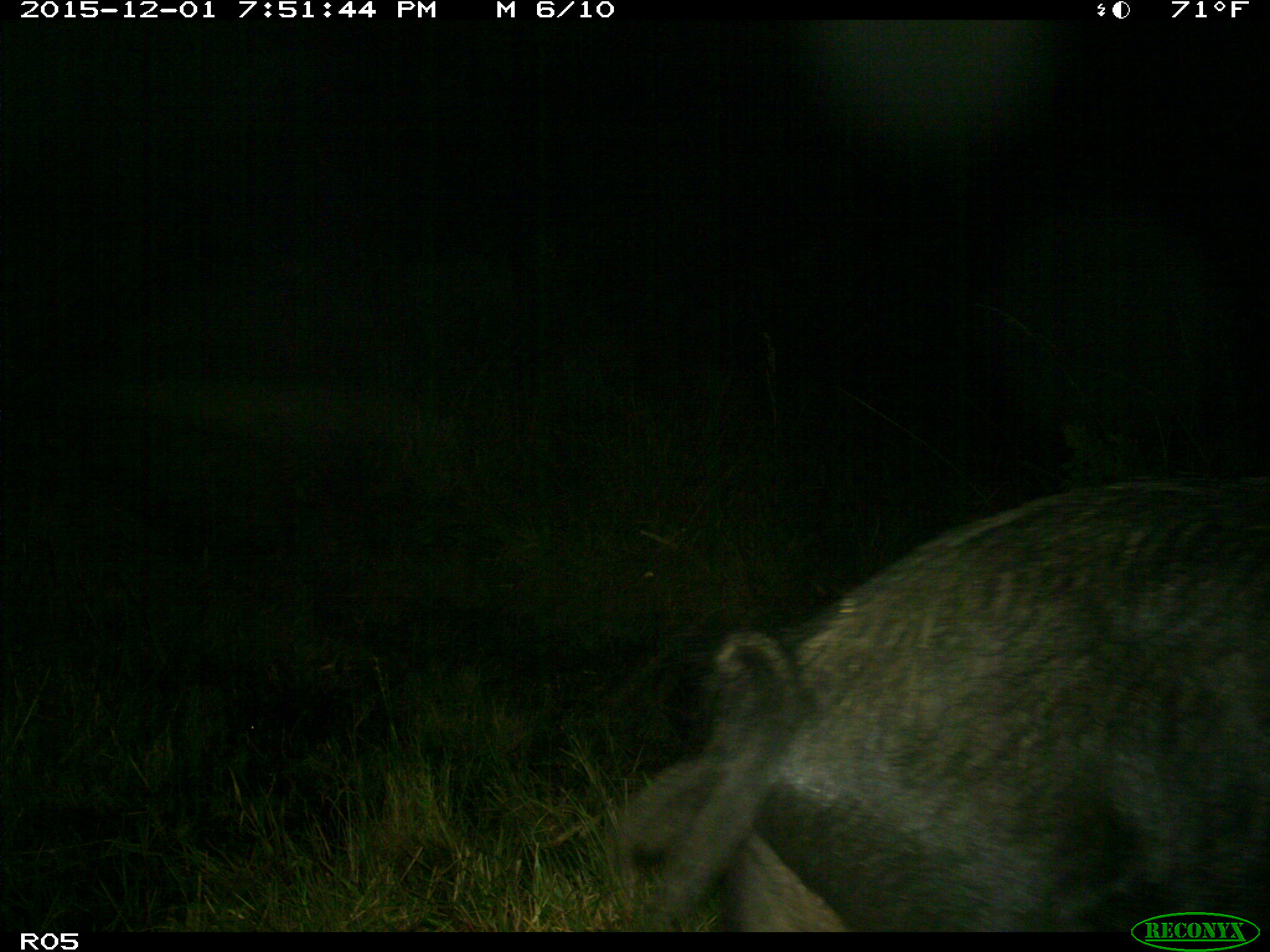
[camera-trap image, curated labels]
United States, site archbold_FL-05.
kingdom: Animalia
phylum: Chordata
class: Mammalia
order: Artiodactyla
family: Suidae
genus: Sus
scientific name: Sus scrofa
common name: wild boar